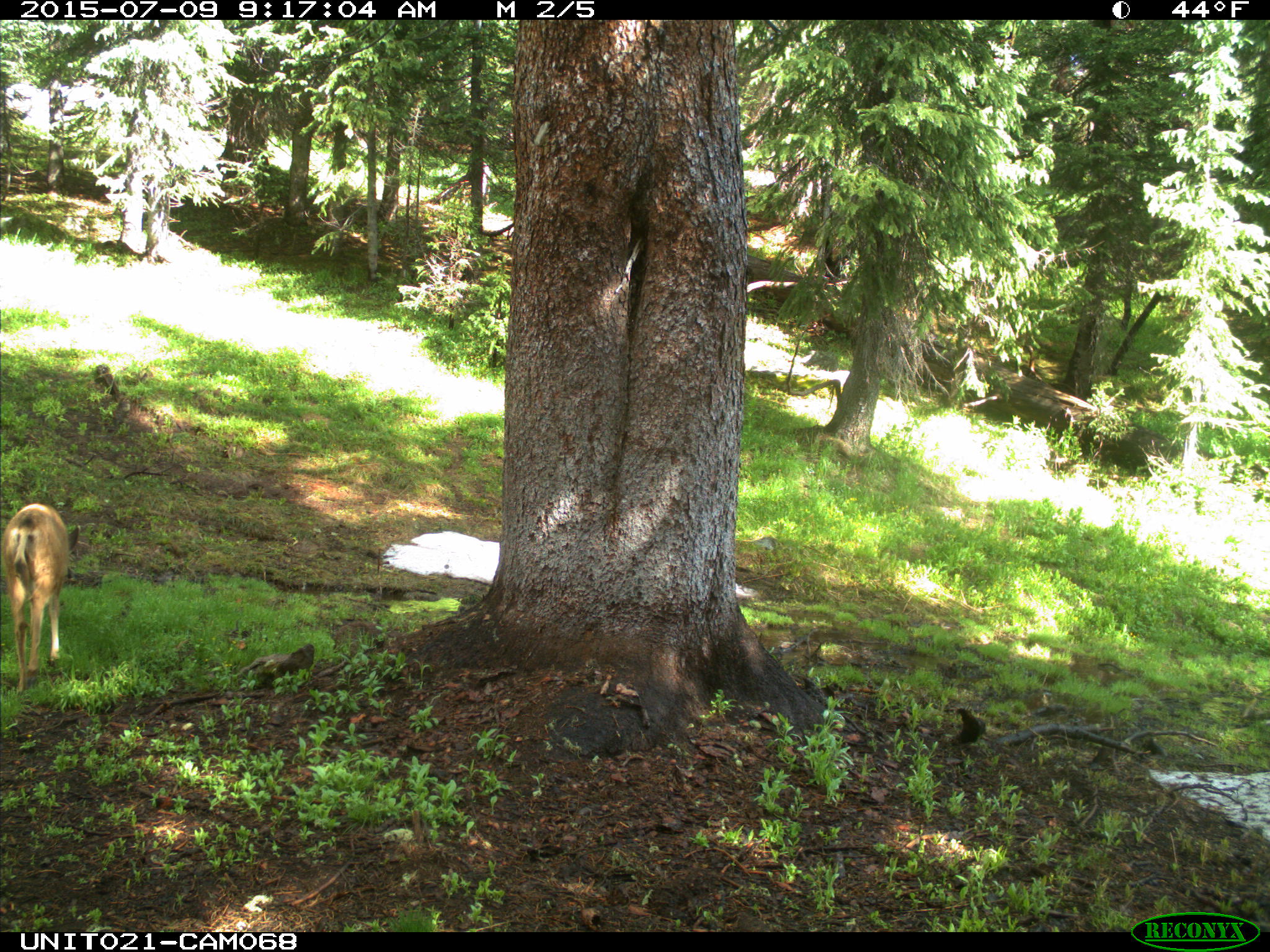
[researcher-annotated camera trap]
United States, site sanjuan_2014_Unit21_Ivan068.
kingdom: Animalia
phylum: Chordata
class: Mammalia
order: Artiodactyla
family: Cervidae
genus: Odocoileus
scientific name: Odocoileus hemionus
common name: mule deer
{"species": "Odocoileus hemionus (mule deer)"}